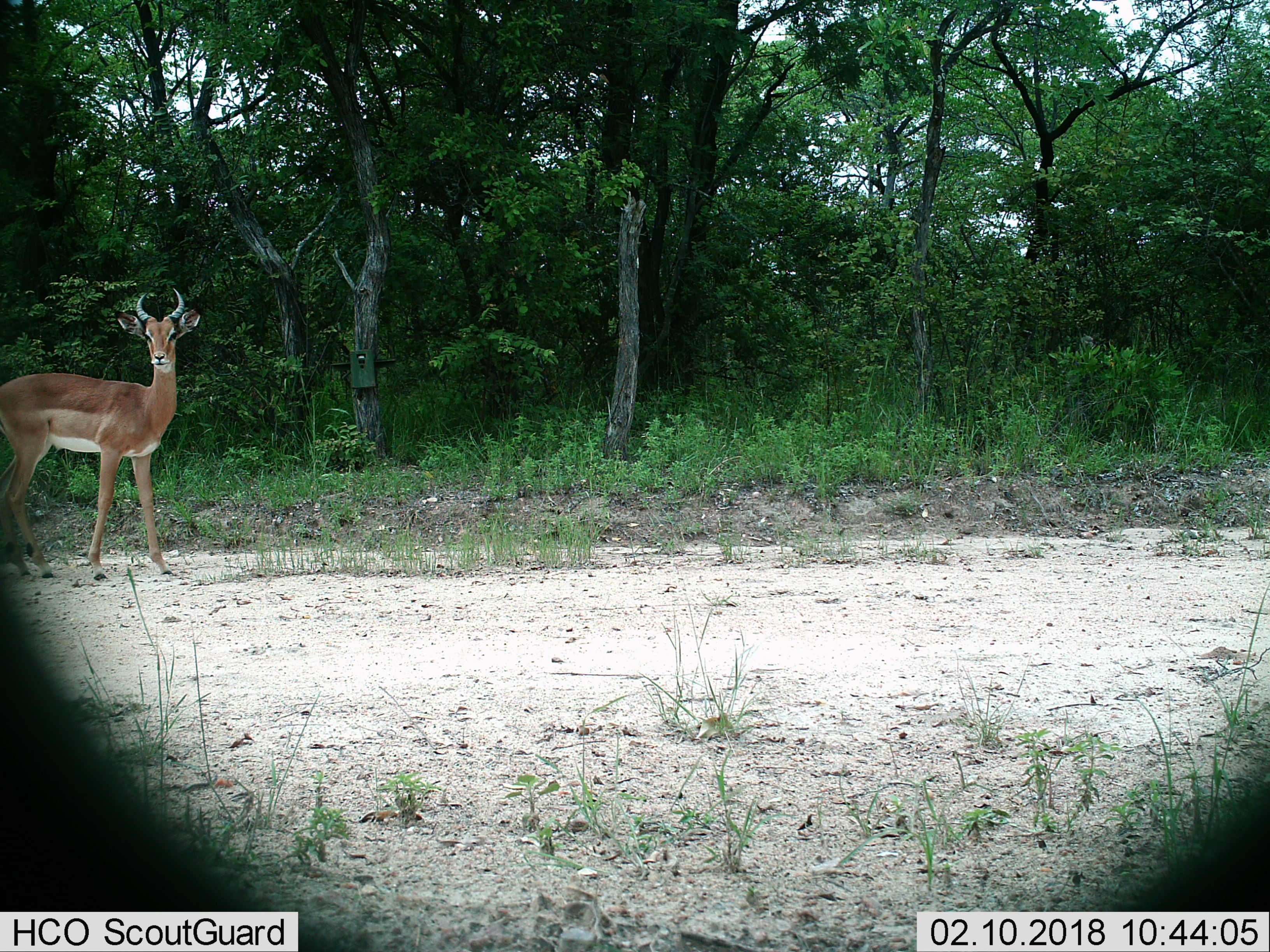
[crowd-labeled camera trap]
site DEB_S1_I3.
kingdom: Animalia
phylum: Chordata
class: Mammalia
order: Artiodactyla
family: Bovidae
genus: Aepyceros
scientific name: Aepyceros melampus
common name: impala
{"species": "impala (Aepyceros melampus)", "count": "1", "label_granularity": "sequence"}